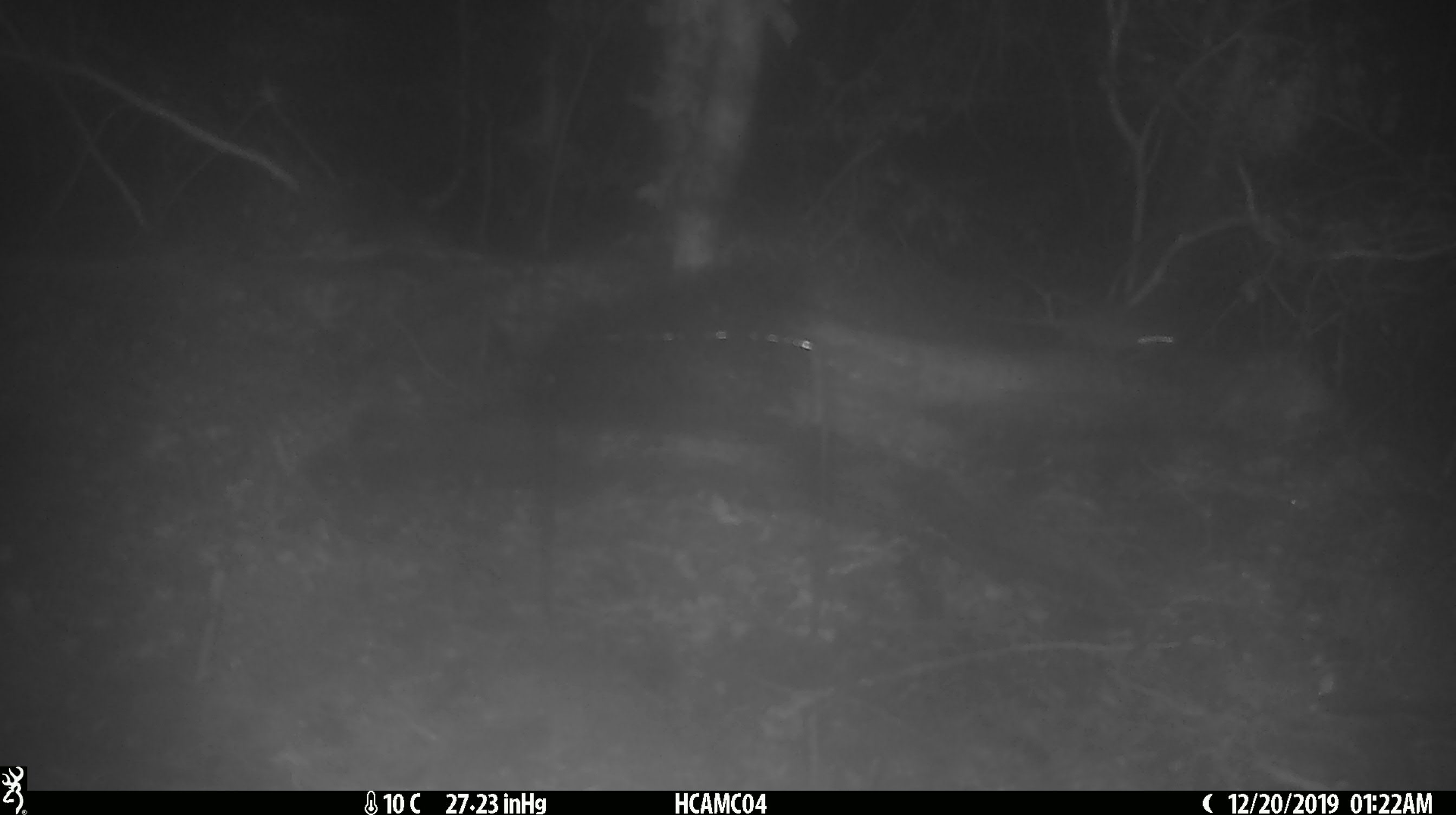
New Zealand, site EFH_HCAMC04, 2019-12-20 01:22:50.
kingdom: Animalia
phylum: Chordata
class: Mammalia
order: Rodentia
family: Muridae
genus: Mus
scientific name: Mus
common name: mouse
Mouse (Mus).